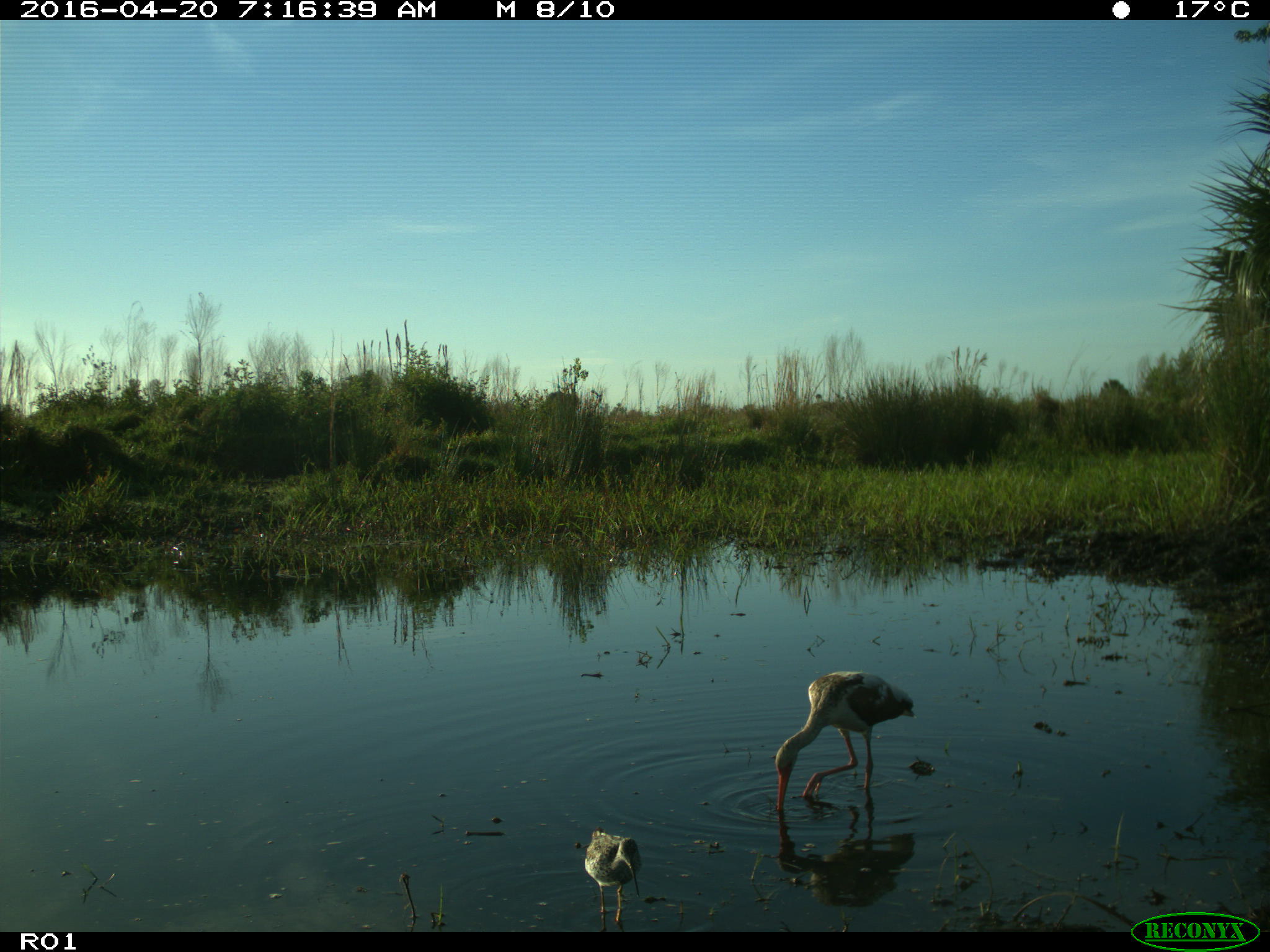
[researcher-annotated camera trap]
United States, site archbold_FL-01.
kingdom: Animalia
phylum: Chordata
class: Aves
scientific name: Aves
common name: birds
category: unidentified bird